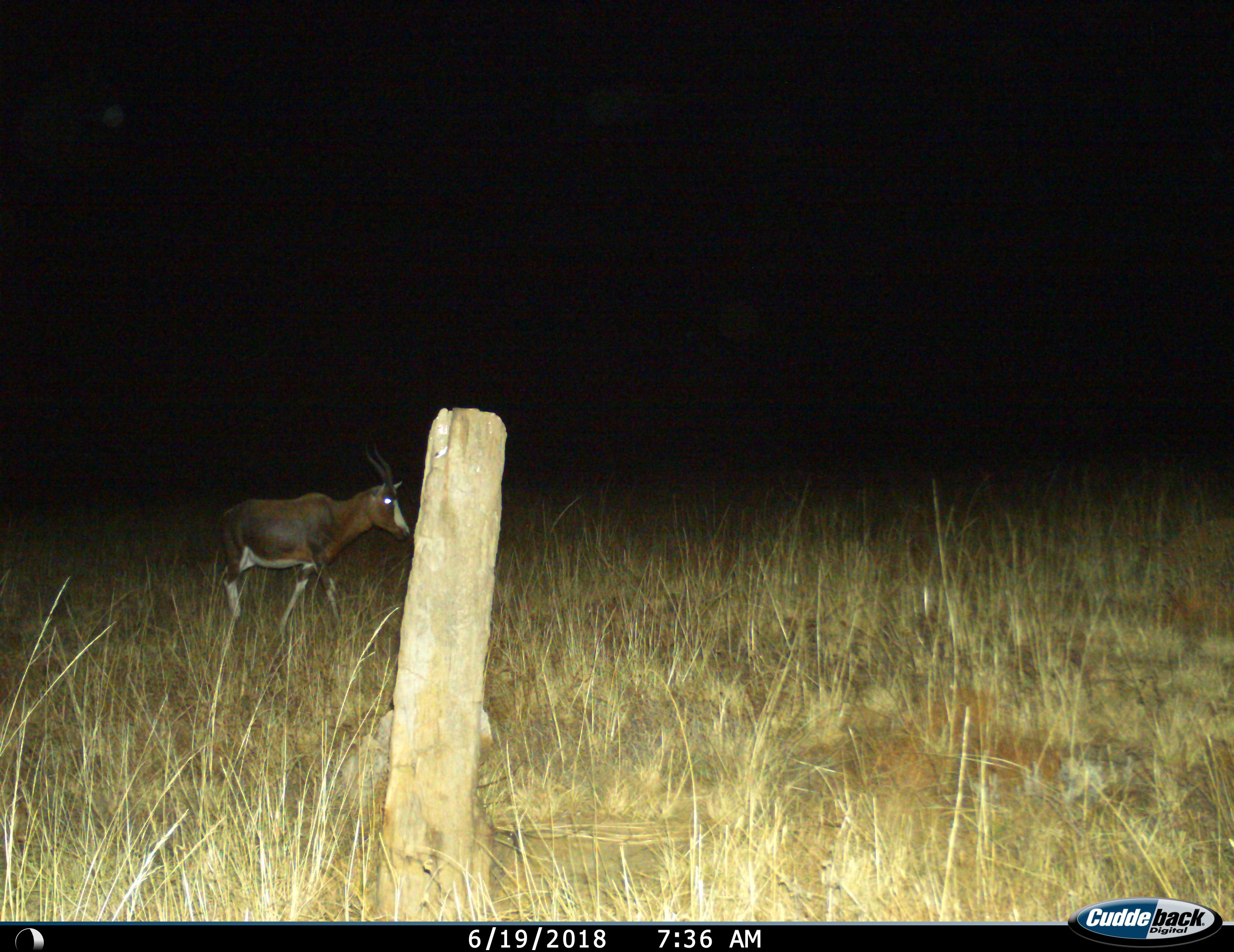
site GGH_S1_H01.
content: unidentified animal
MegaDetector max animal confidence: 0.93